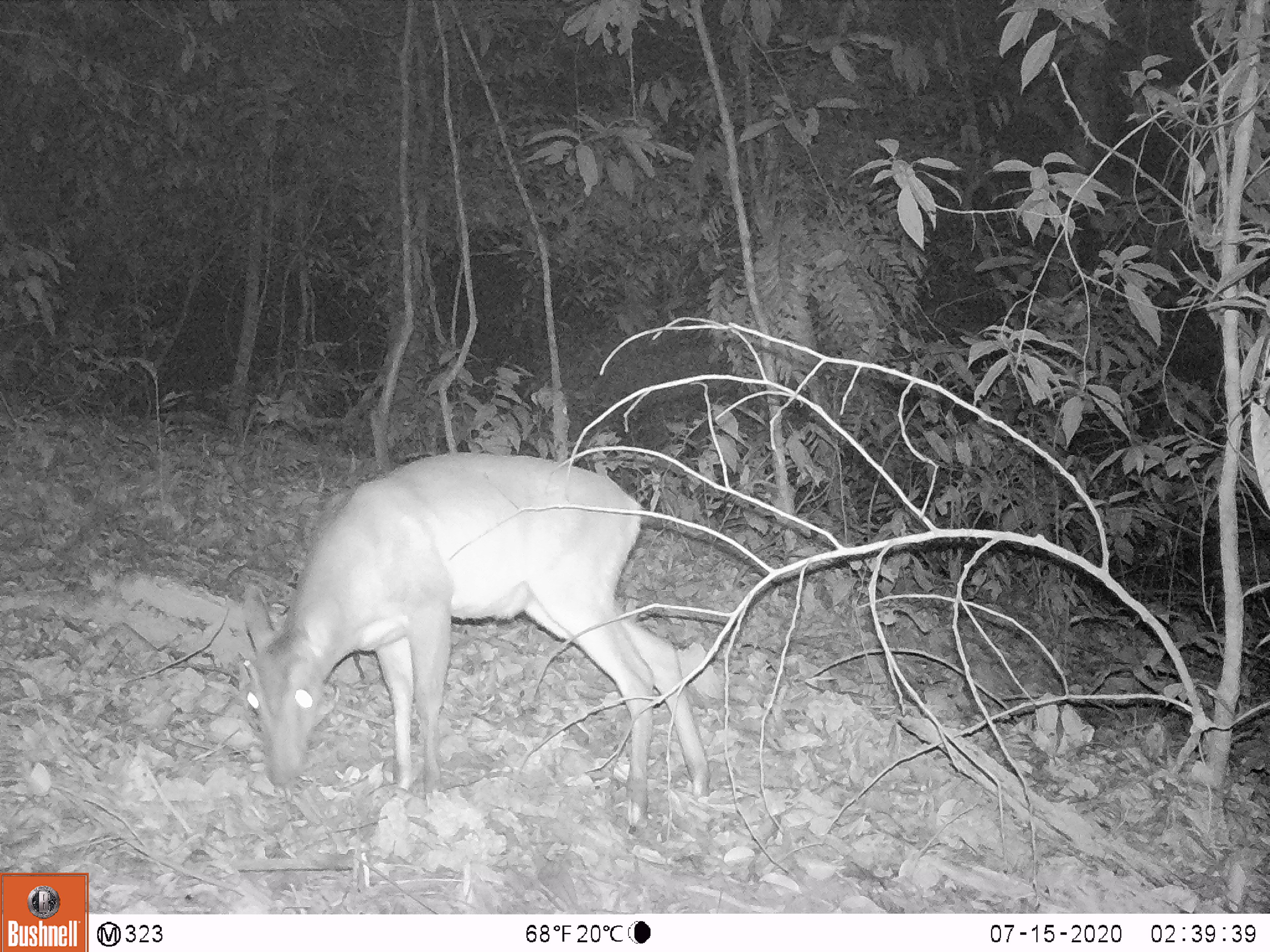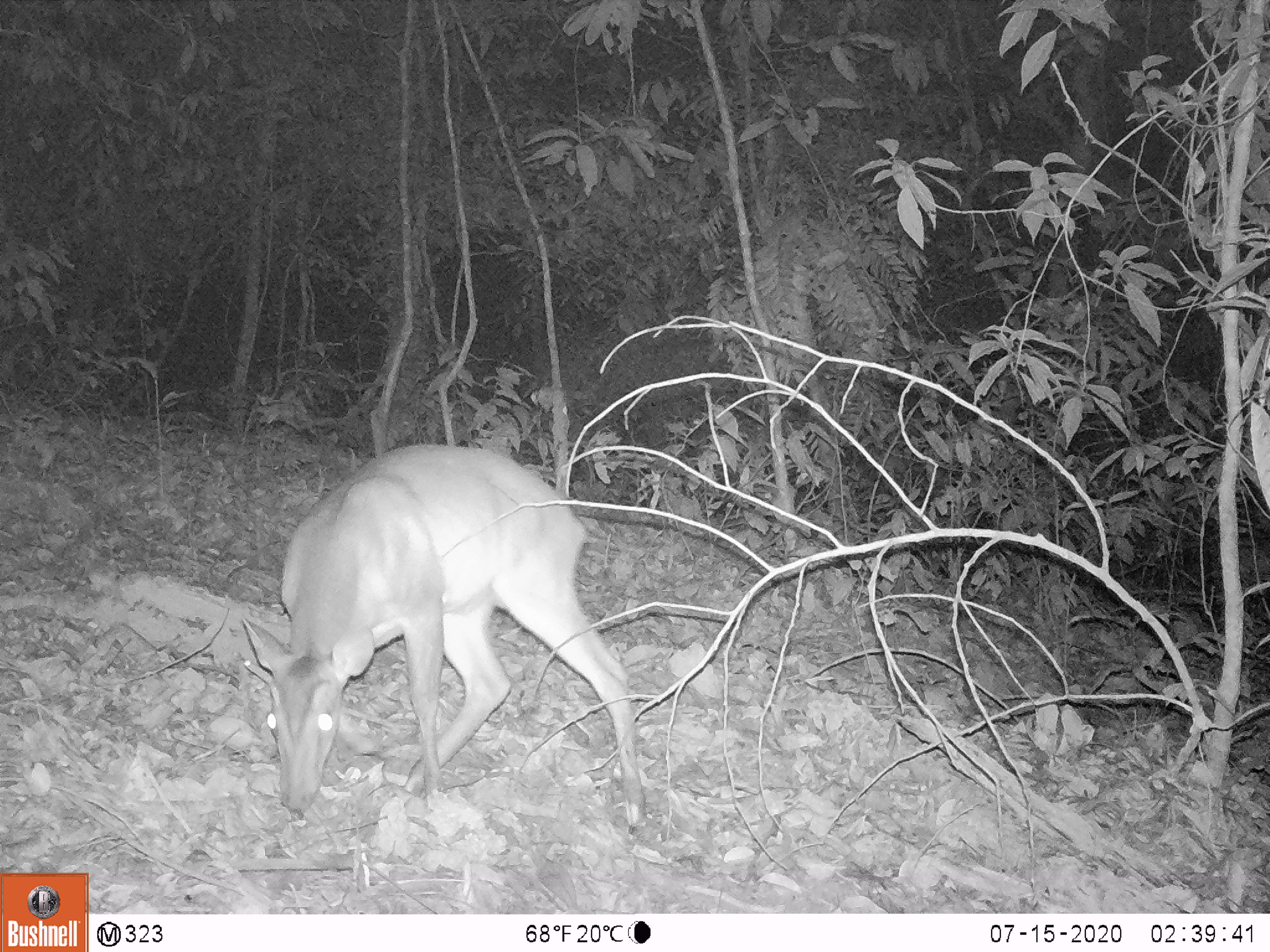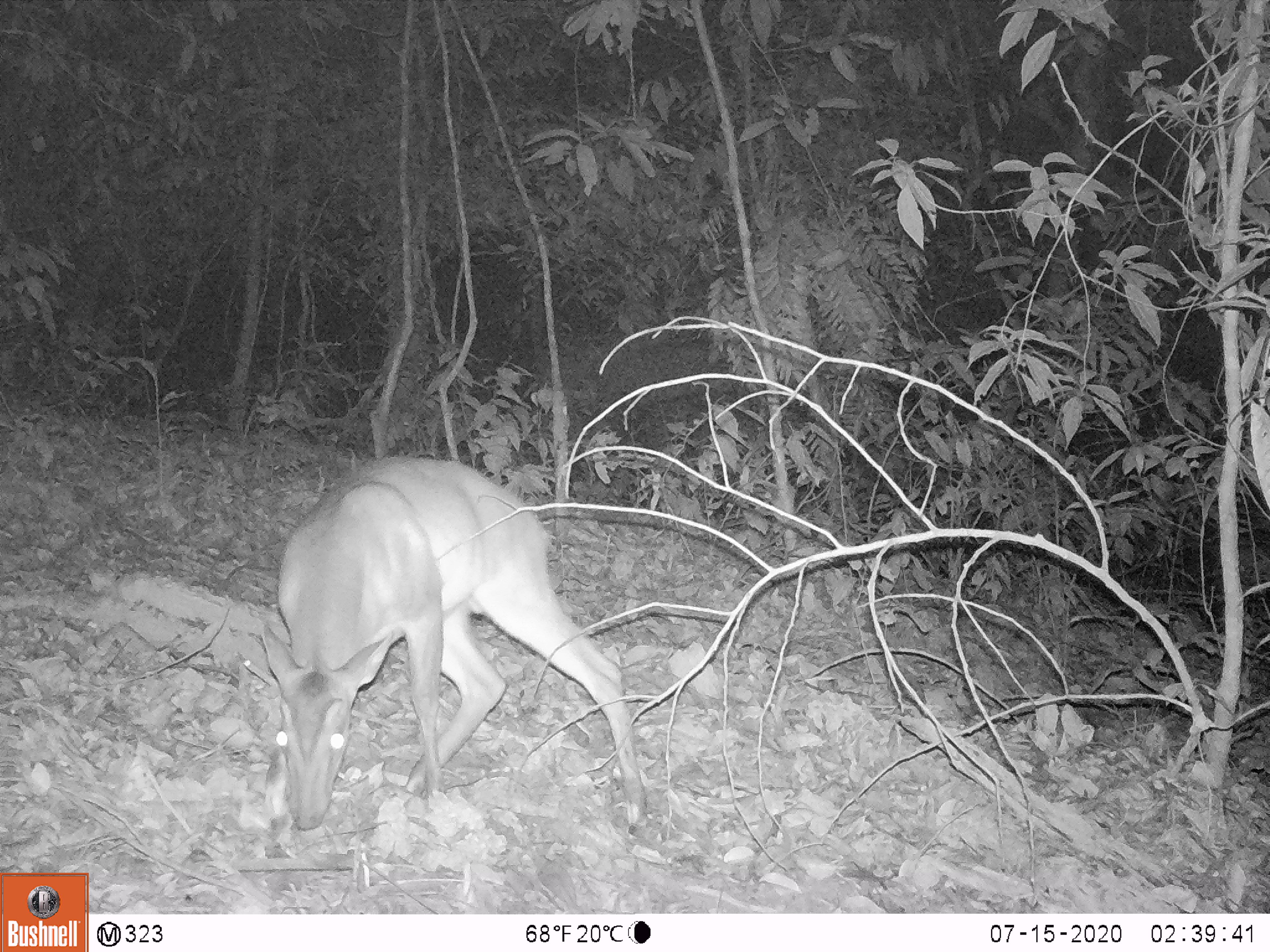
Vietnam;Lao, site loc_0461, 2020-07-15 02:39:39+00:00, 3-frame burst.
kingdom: Animalia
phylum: Chordata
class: Mammalia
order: Artiodactyla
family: Cervidae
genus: Muntiacus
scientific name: Muntiacus vuquangensis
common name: large-antlered muntjac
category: large antlered muntjac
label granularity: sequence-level